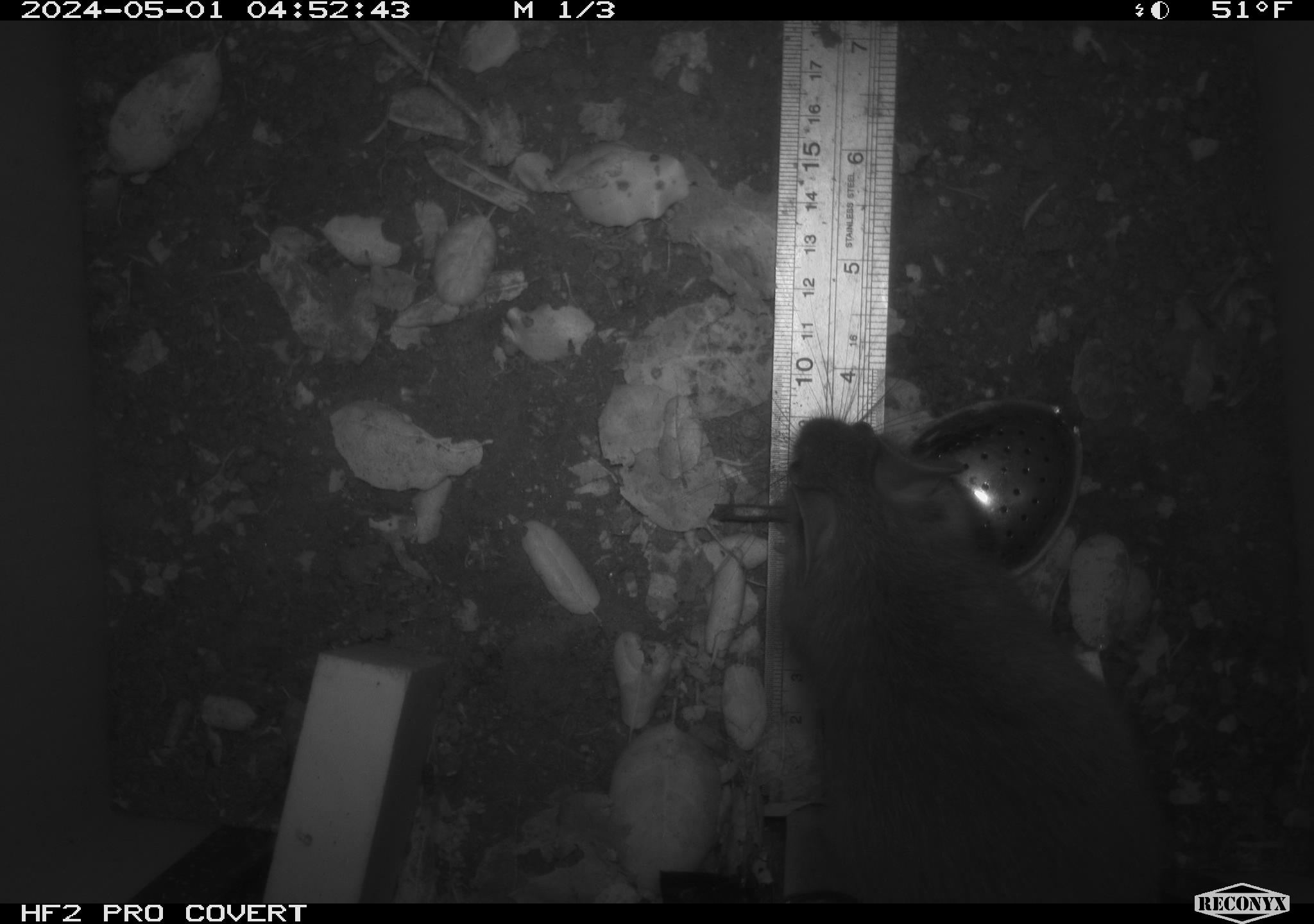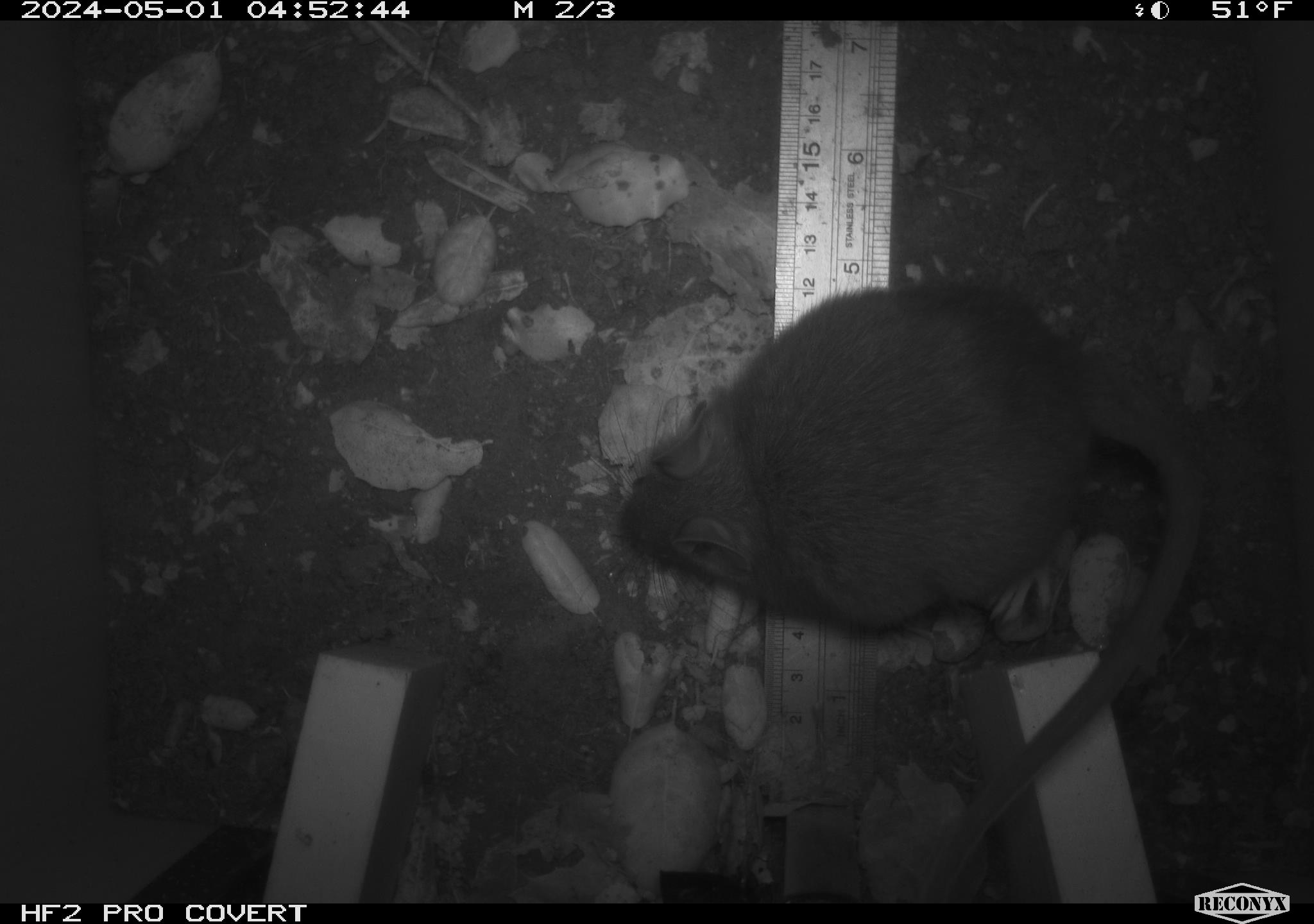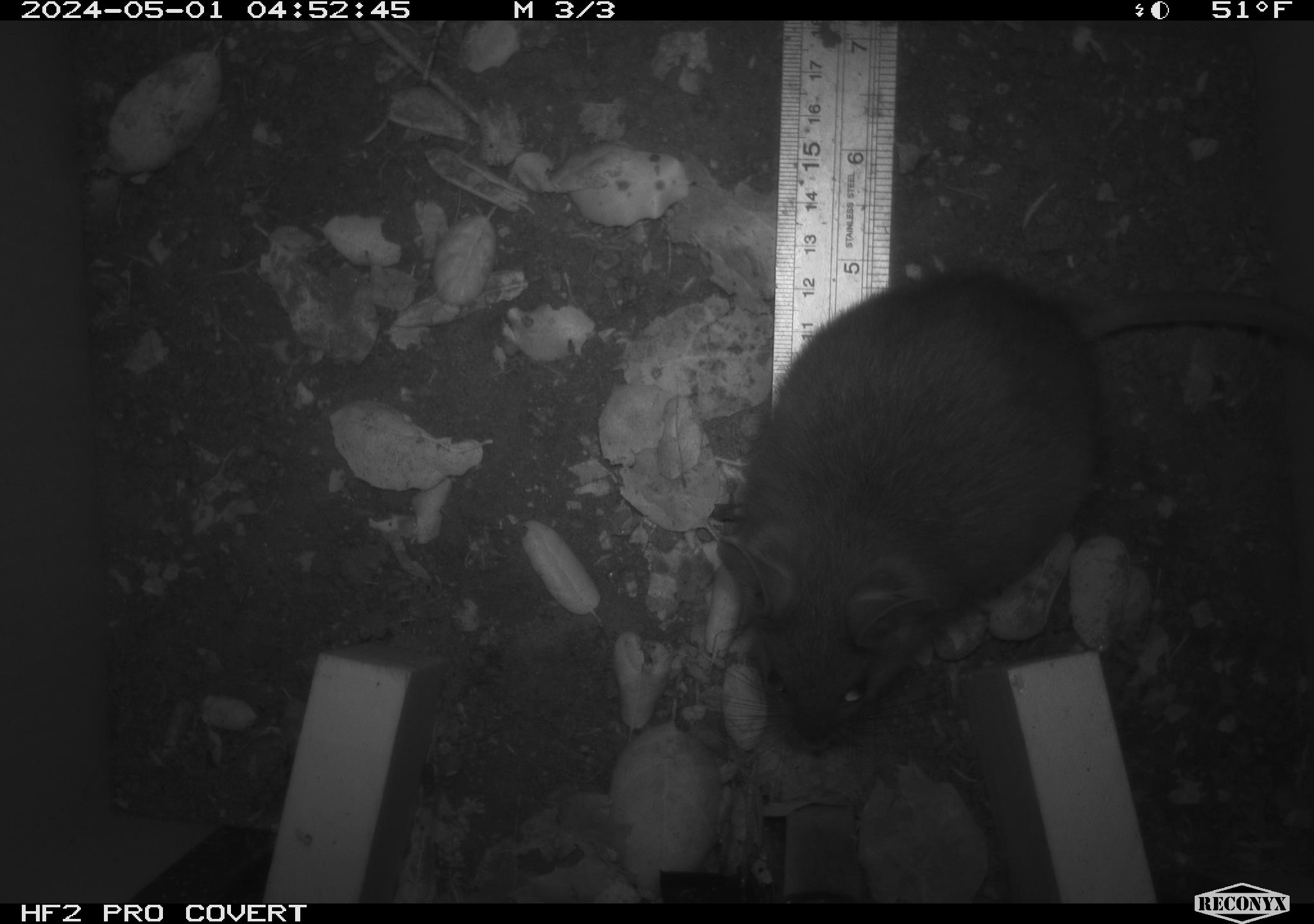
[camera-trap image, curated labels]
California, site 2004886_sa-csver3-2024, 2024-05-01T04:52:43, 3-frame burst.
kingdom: Animalia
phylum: Chordata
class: Mammalia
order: Rodentia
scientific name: Rodentia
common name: rodent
Rodent (Rodentia).